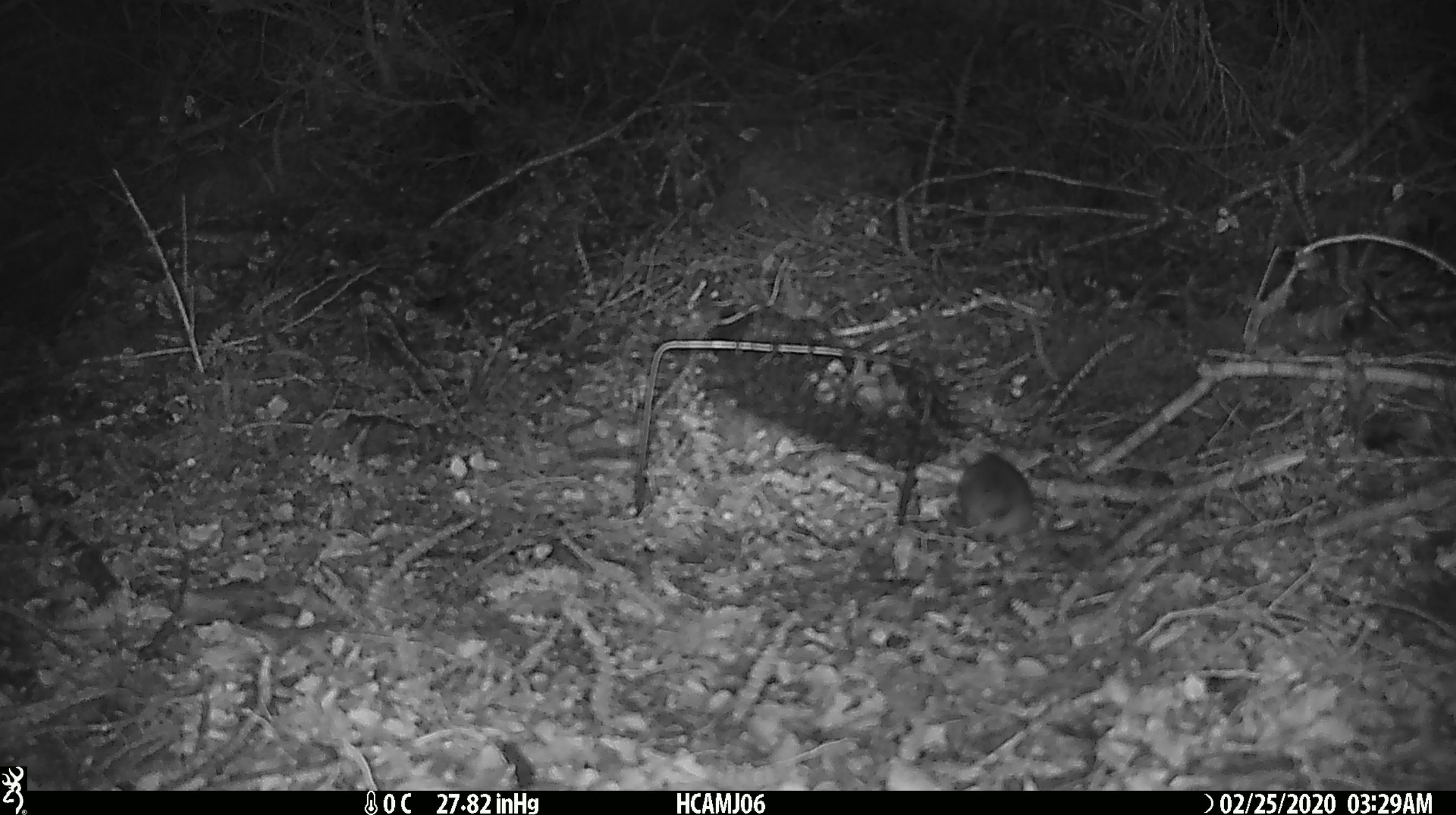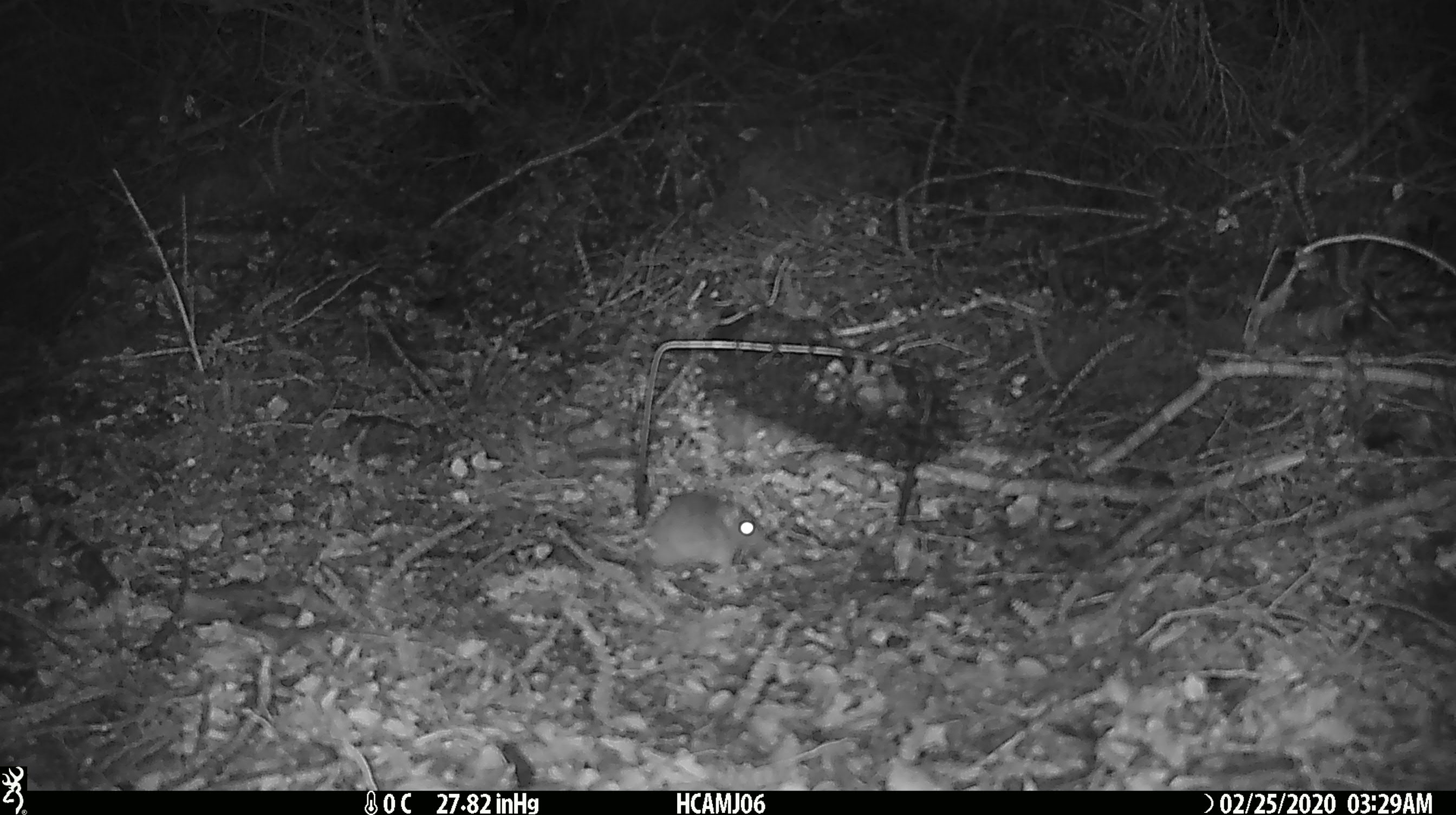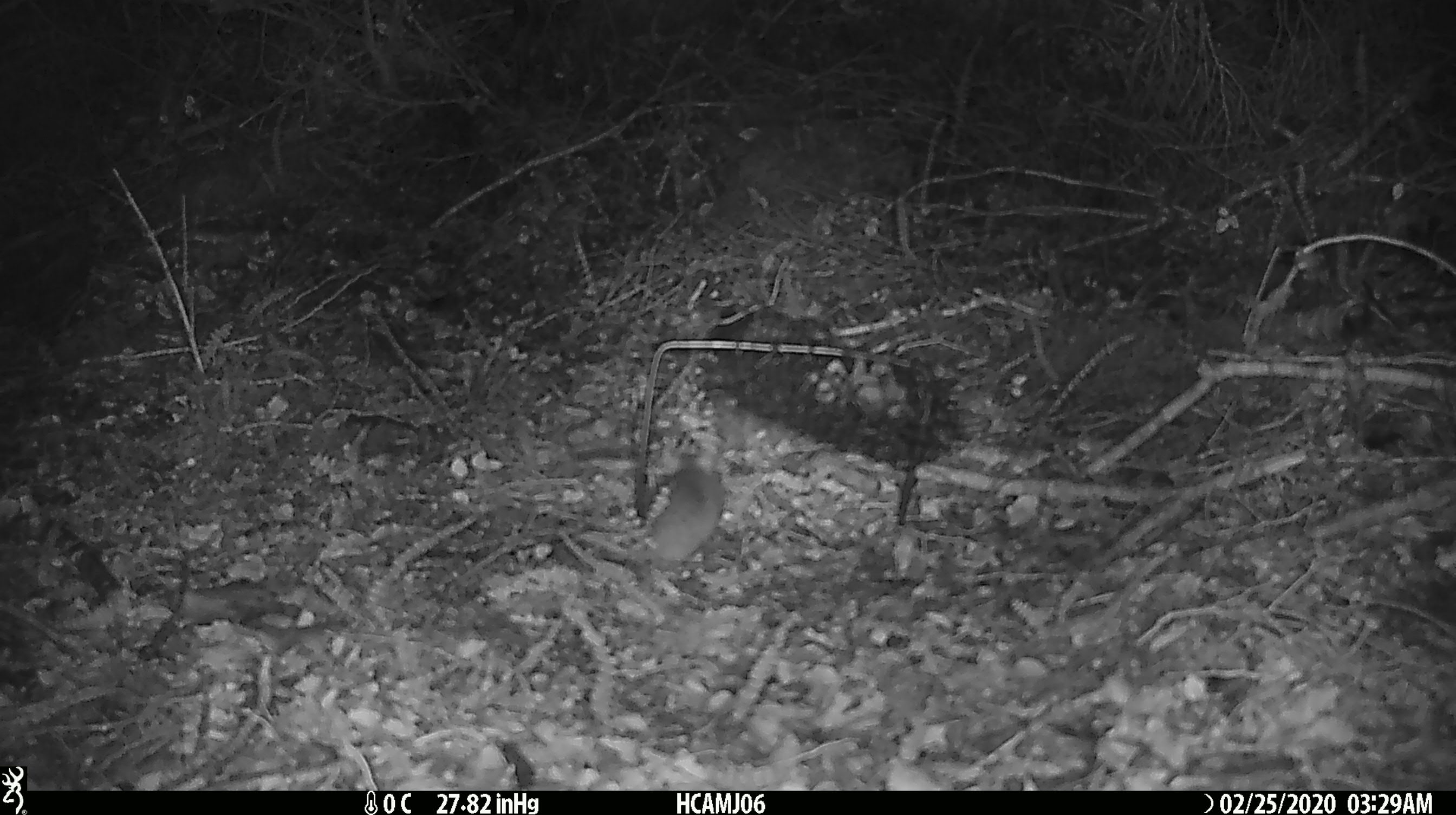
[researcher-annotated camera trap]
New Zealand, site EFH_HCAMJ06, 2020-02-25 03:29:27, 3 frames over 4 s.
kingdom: Animalia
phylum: Chordata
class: Mammalia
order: Rodentia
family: Muridae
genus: Mus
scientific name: Mus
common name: mouse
Mouse (Mus).